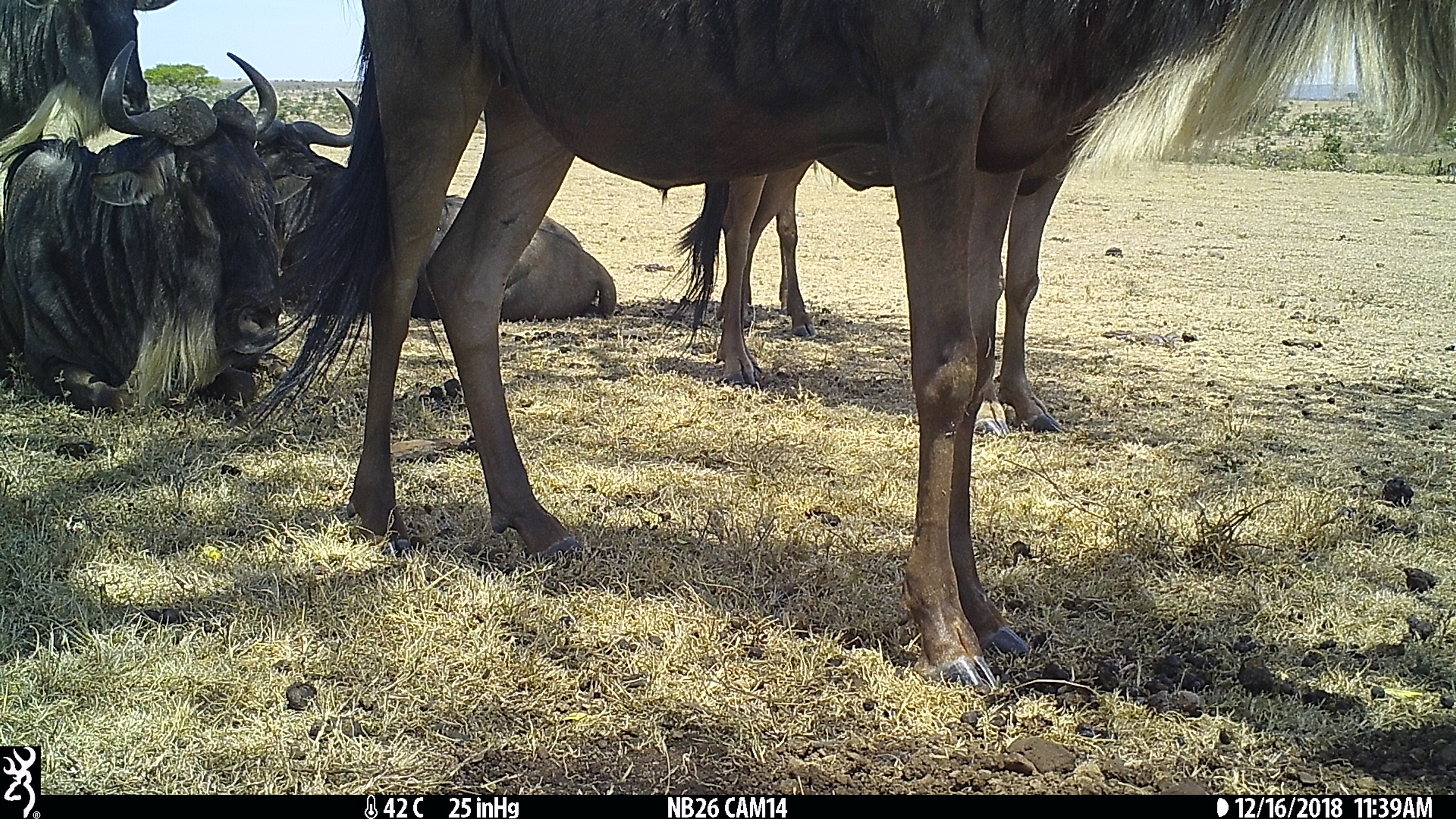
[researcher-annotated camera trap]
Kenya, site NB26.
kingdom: Animalia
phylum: Chordata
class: Mammalia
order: Artiodactyla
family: Bovidae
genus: Connochaetes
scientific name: Connochaetes taurinus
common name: blue wildebeest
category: wildebeest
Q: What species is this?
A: Wildebeest (blue wildebeest) (Connochaetes taurinus).